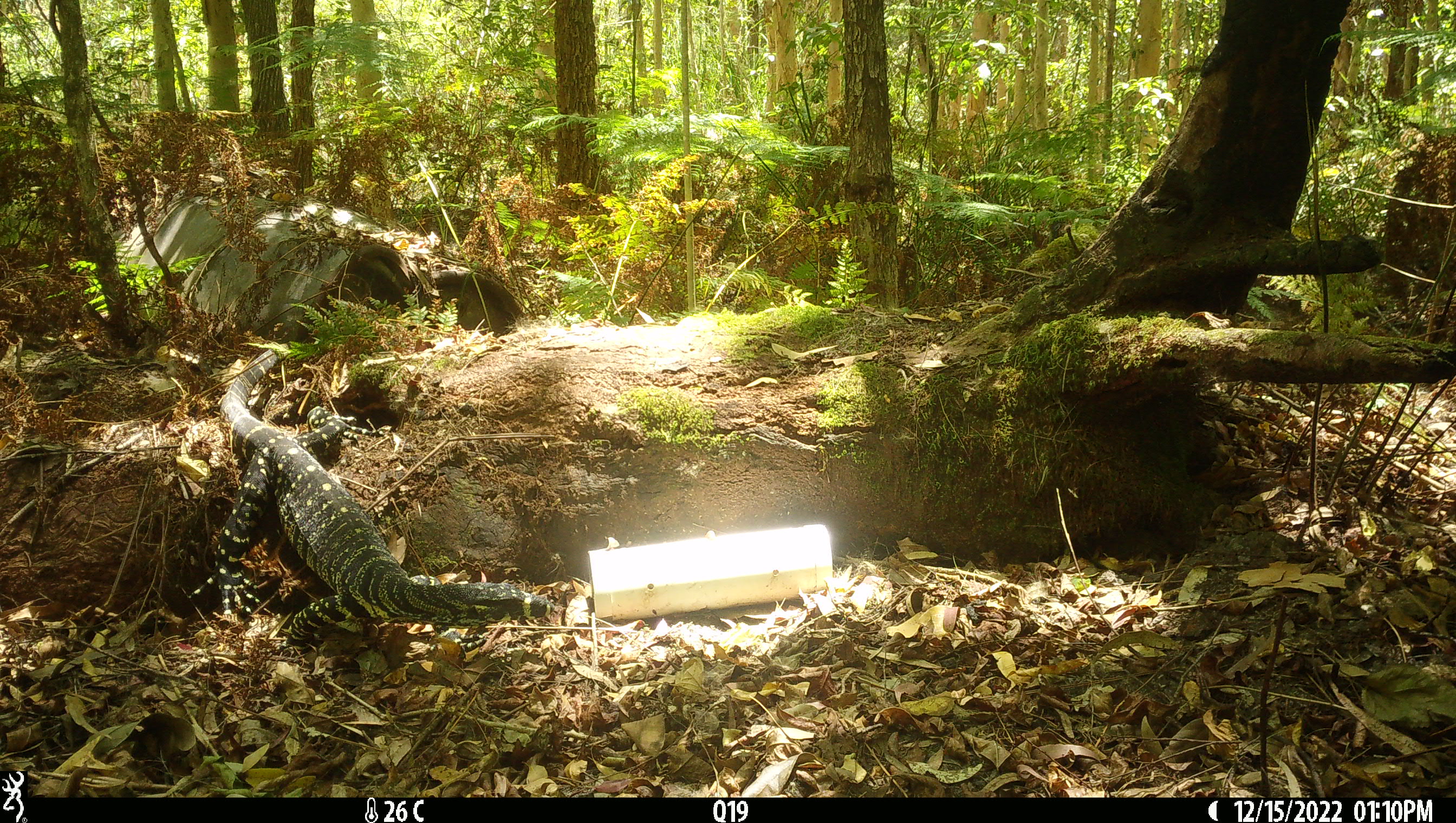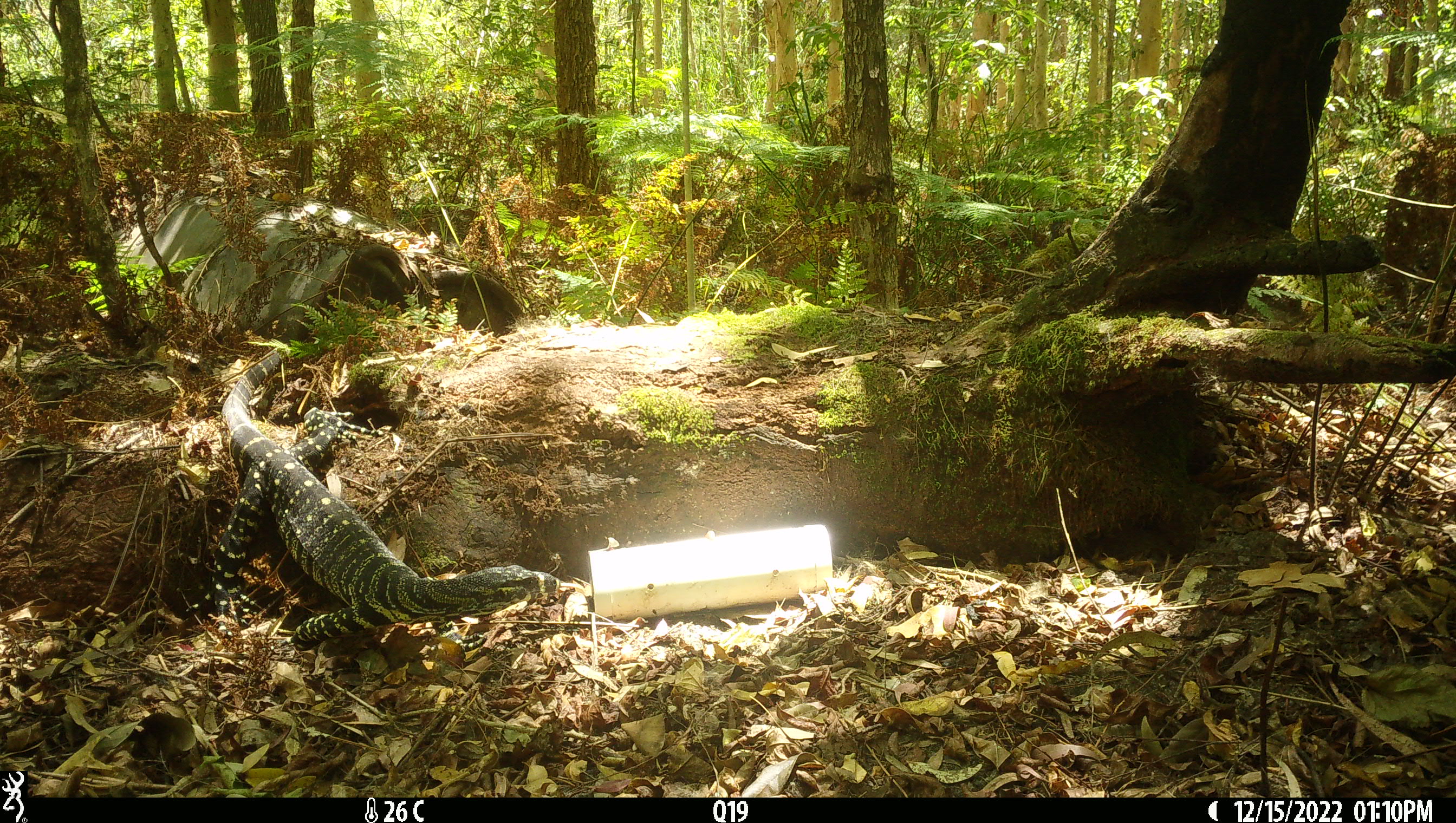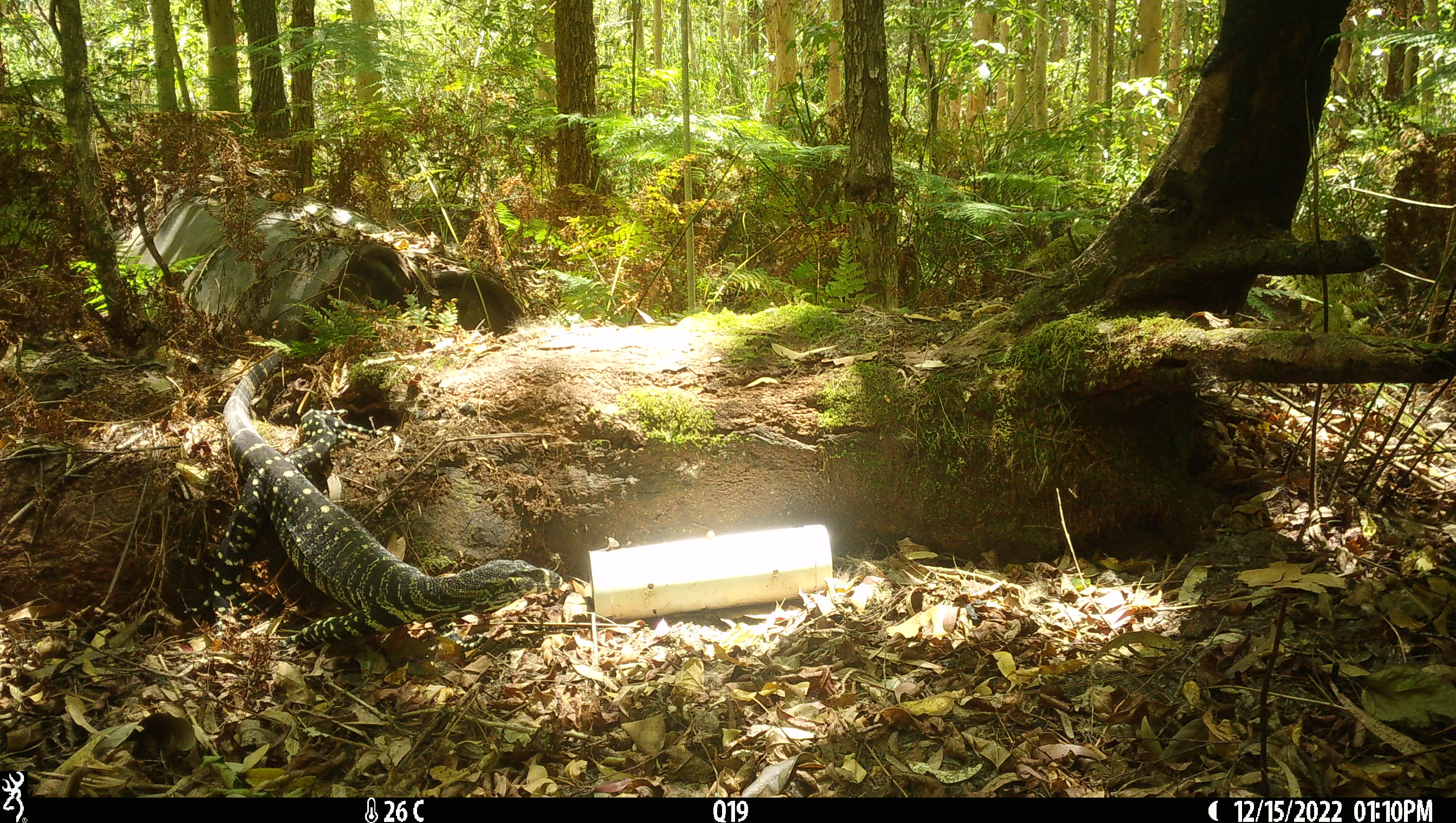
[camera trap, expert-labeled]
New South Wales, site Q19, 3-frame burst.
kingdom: Animalia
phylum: Chordata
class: Reptilia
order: Squamata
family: Varanidae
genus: Varanus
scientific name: Varanus varius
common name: lace monitor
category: goanna